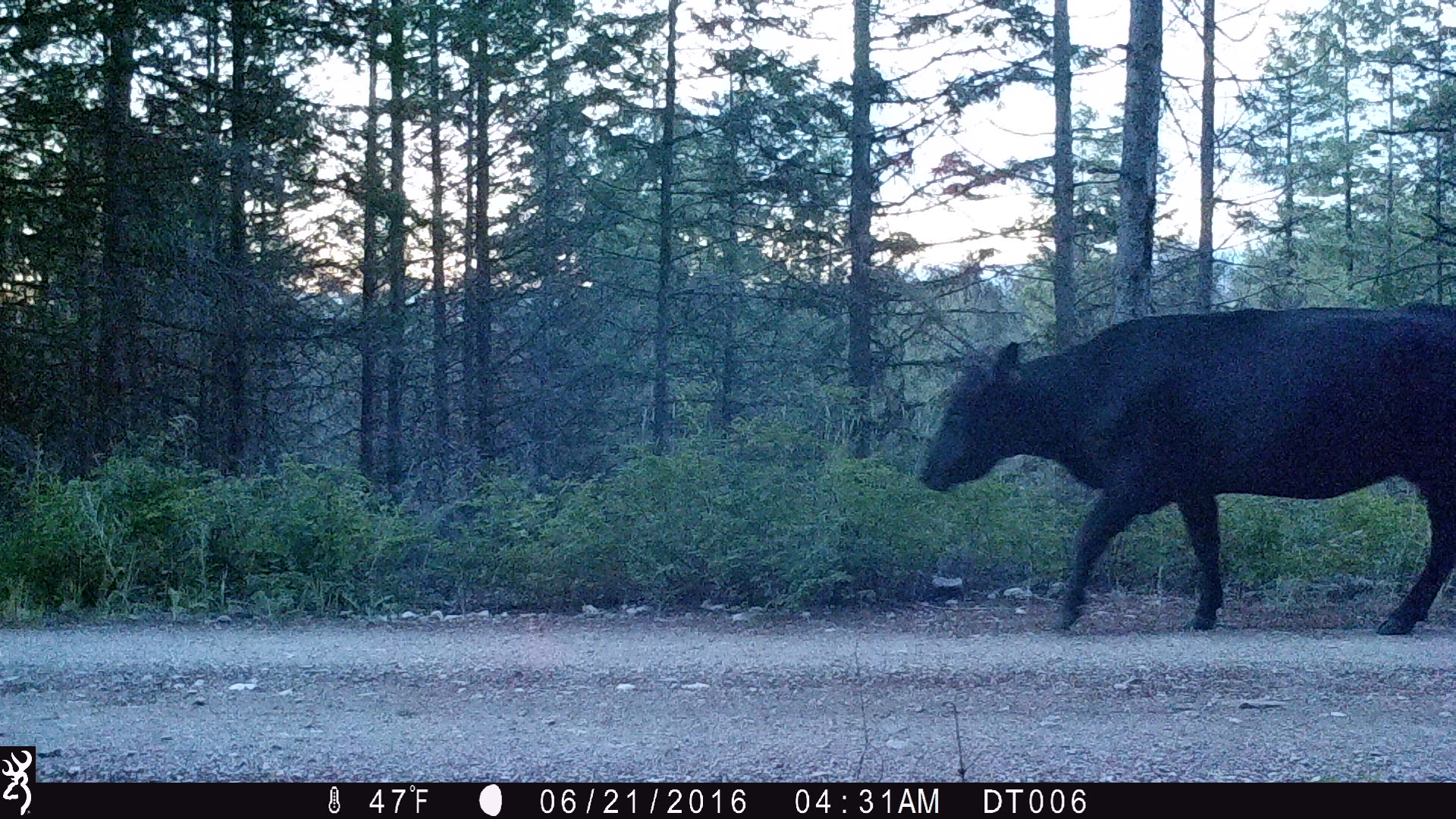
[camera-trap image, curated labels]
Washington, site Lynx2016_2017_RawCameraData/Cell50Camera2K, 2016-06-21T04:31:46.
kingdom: Animalia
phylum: Chordata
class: Mammalia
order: Artiodactyla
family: Bovidae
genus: Bos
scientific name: Bos taurus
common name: domestic cattle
Domestic cattle (Bos taurus). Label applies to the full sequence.